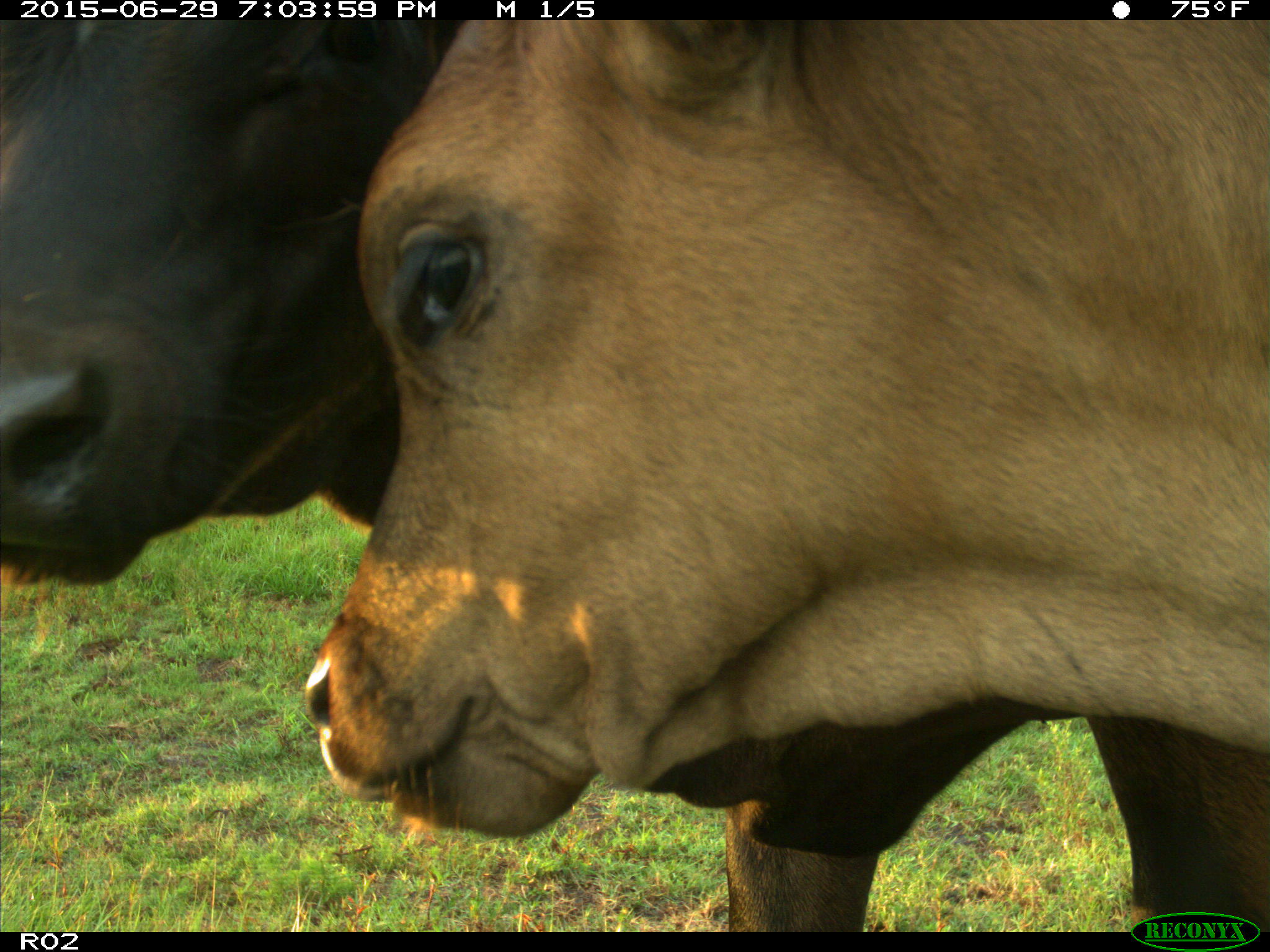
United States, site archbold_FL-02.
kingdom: Animalia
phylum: Chordata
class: Mammalia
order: Artiodactyla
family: Bovidae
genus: Bos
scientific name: Bos taurus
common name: domestic cow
Bos taurus (domestic cow).